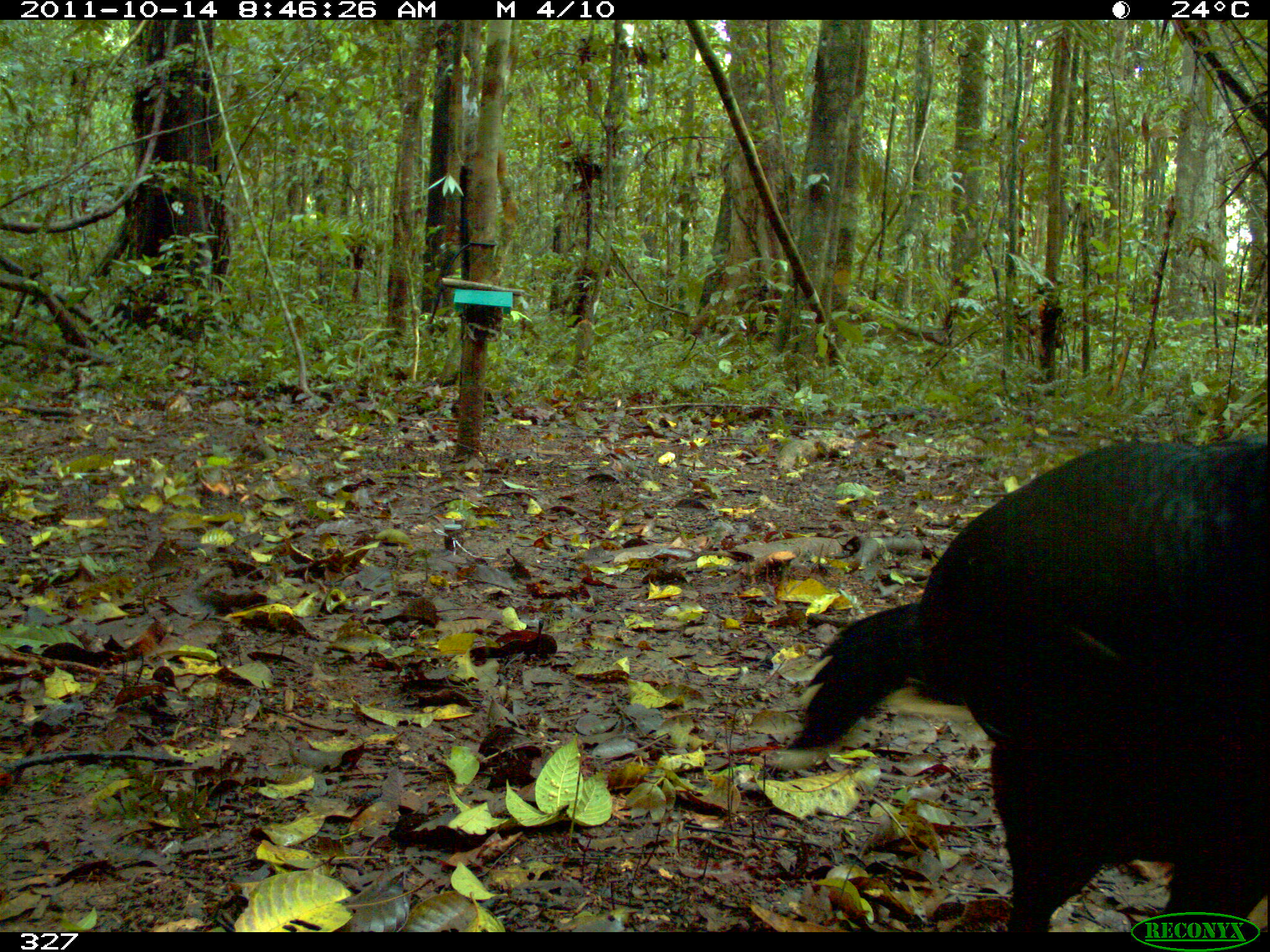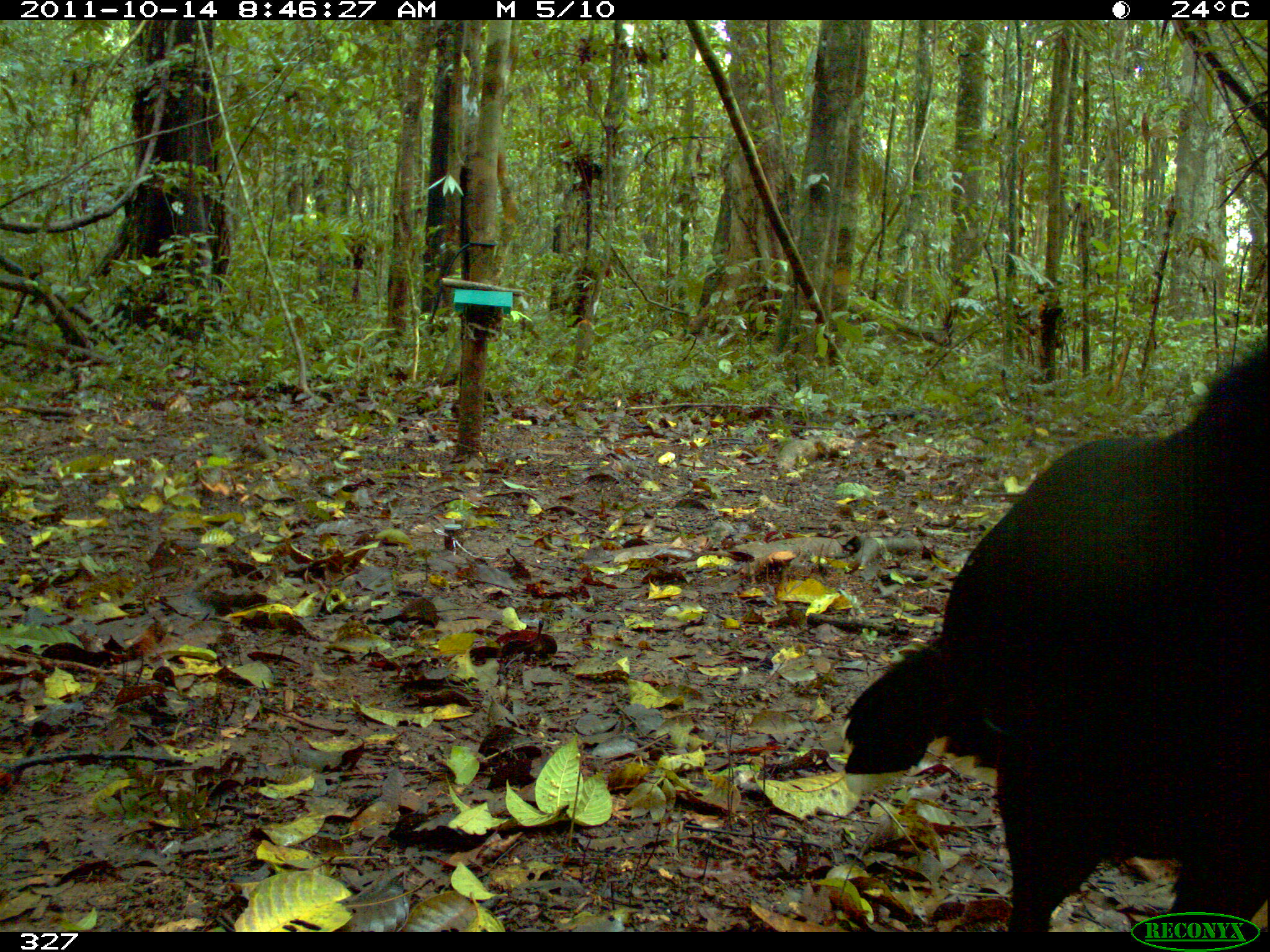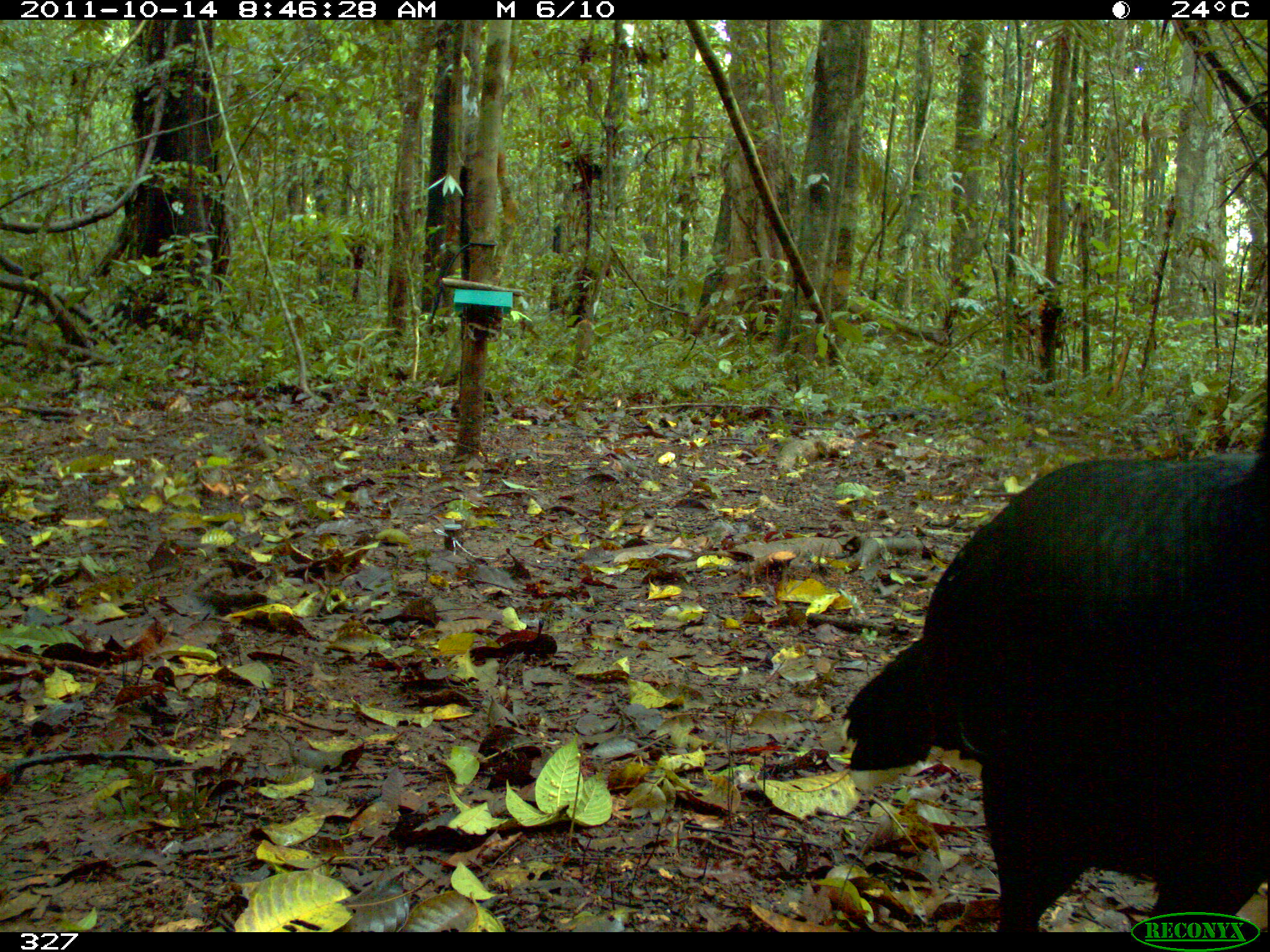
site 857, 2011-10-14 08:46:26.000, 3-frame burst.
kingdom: Animalia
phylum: Chordata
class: Aves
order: Galliformes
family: Cracidae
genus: Mitu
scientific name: Mitu tuberosum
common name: razor-billed curassow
Mitu tuberosum (razor-billed curassow).